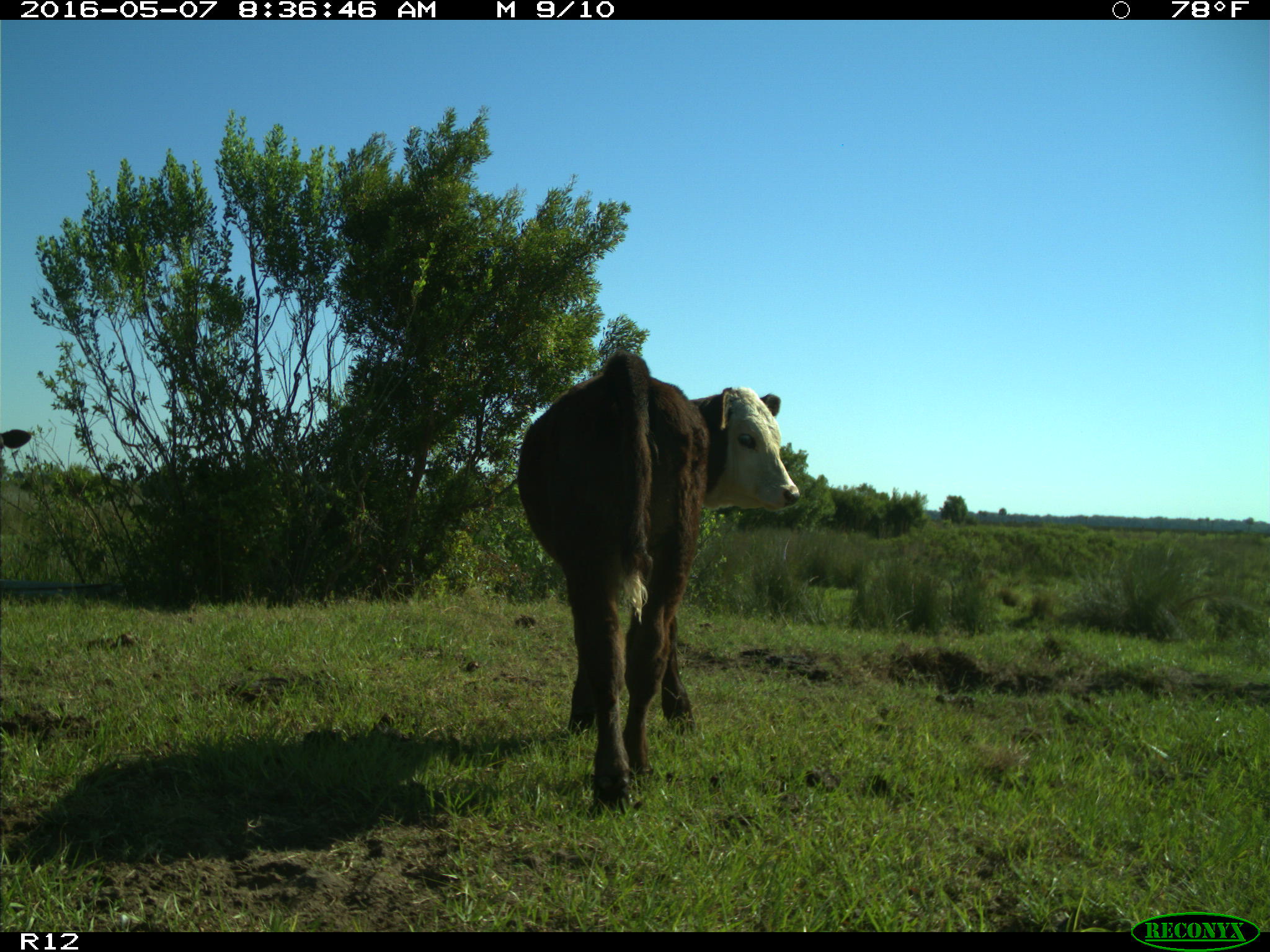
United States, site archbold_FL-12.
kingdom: Animalia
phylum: Chordata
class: Mammalia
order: Artiodactyla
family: Bovidae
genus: Bos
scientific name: Bos taurus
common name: domestic cow